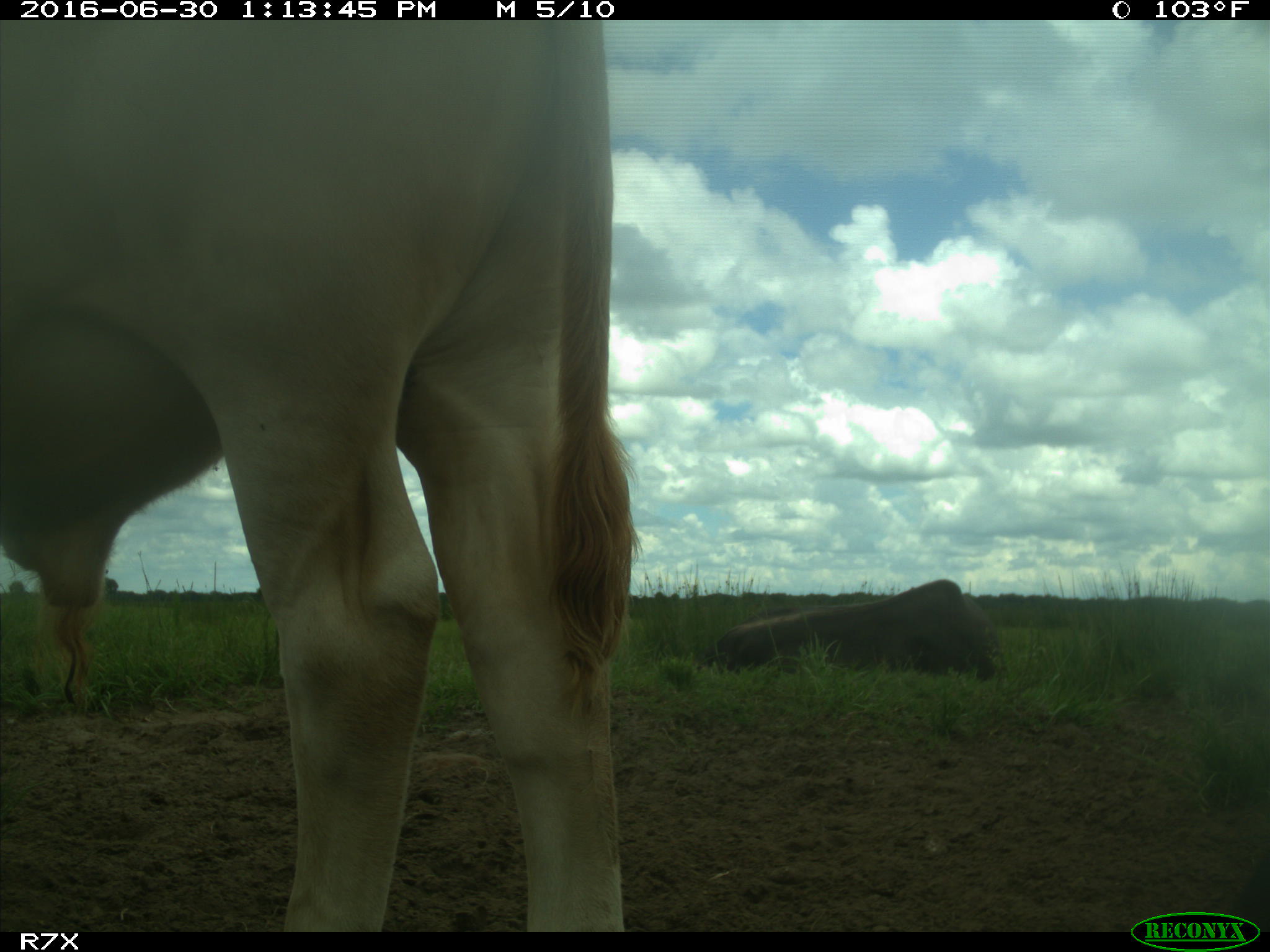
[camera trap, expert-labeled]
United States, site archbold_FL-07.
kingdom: Animalia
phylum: Chordata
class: Mammalia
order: Artiodactyla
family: Bovidae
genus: Bos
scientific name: Bos taurus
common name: domestic cow